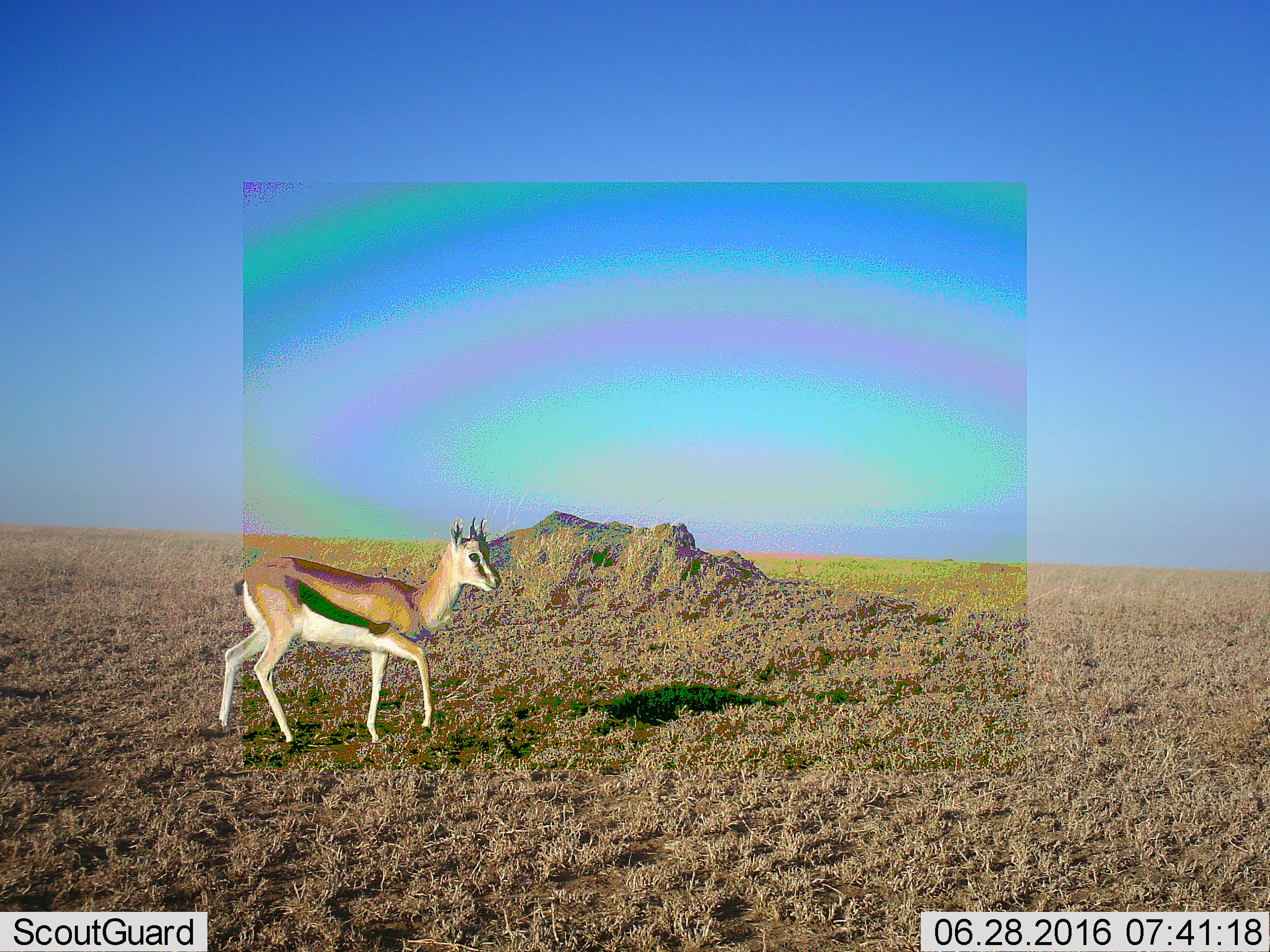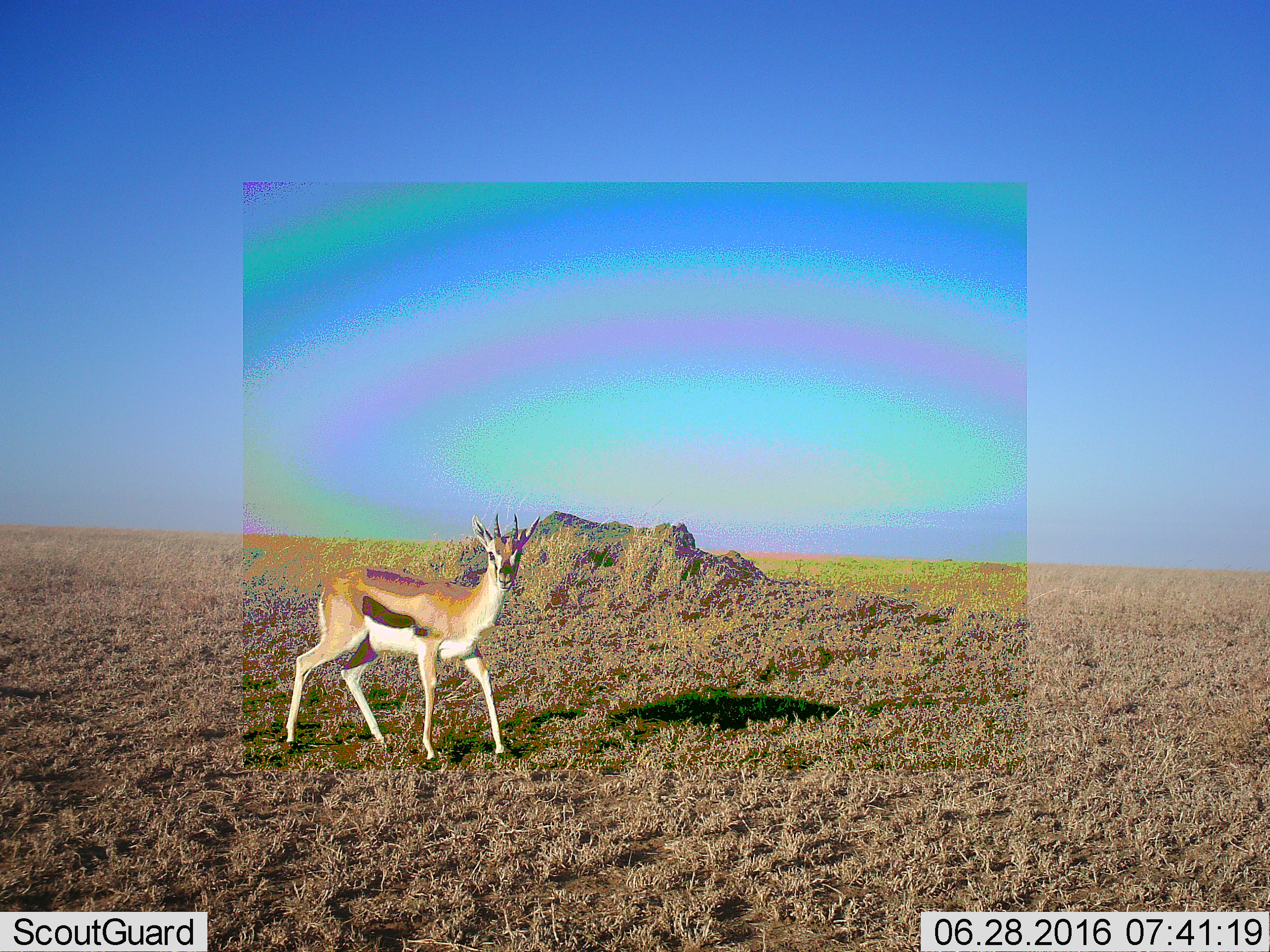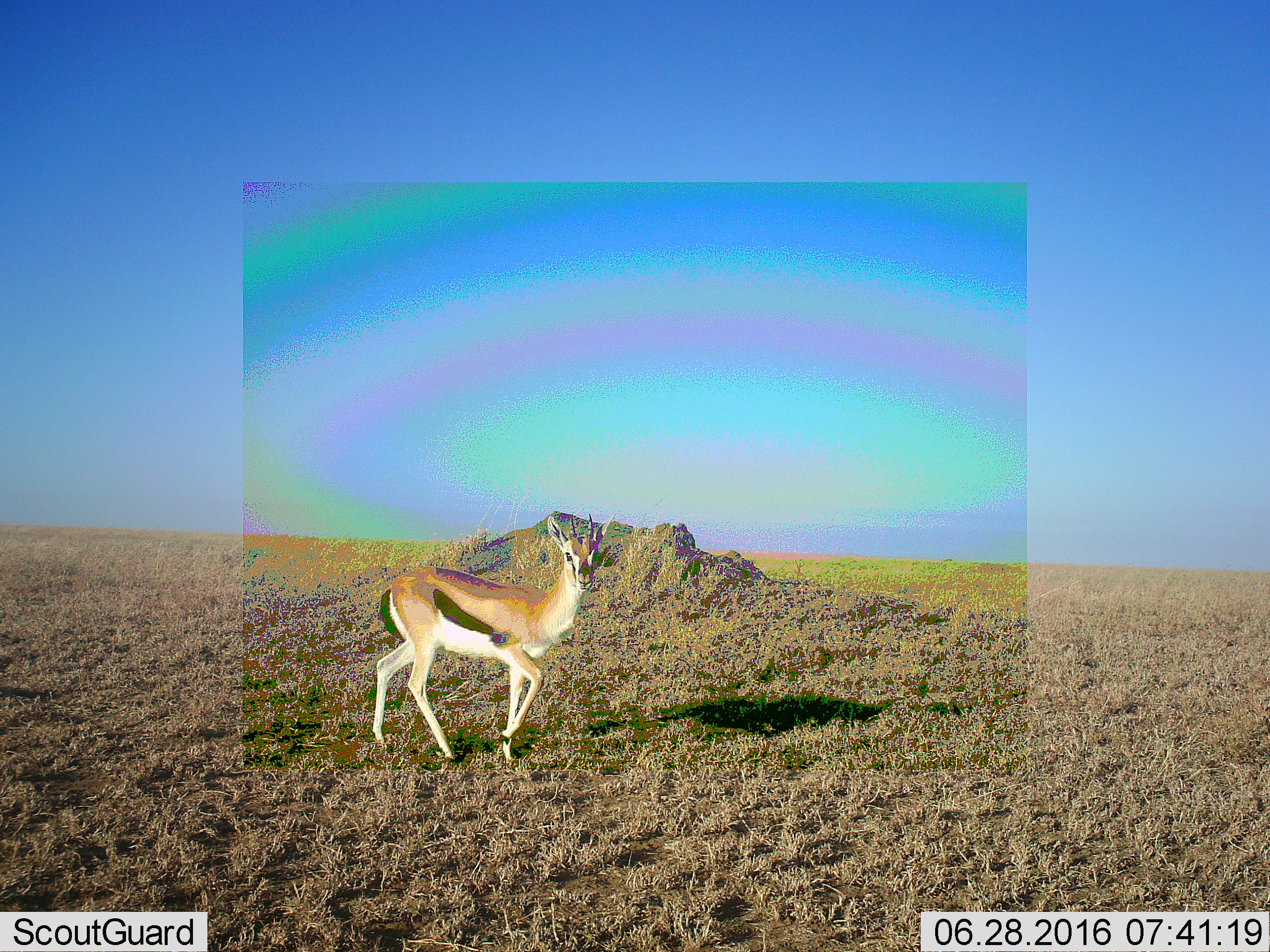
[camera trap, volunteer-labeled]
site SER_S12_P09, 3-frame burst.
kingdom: Animalia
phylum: Chordata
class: Mammalia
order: Artiodactyla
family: Bovidae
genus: Eudorcas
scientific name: Eudorcas thomsonii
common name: thomson's gazelle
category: gazellethomsons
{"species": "gazellethomsons (thomson's gazelle) (Eudorcas thomsonii)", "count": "1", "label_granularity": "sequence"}